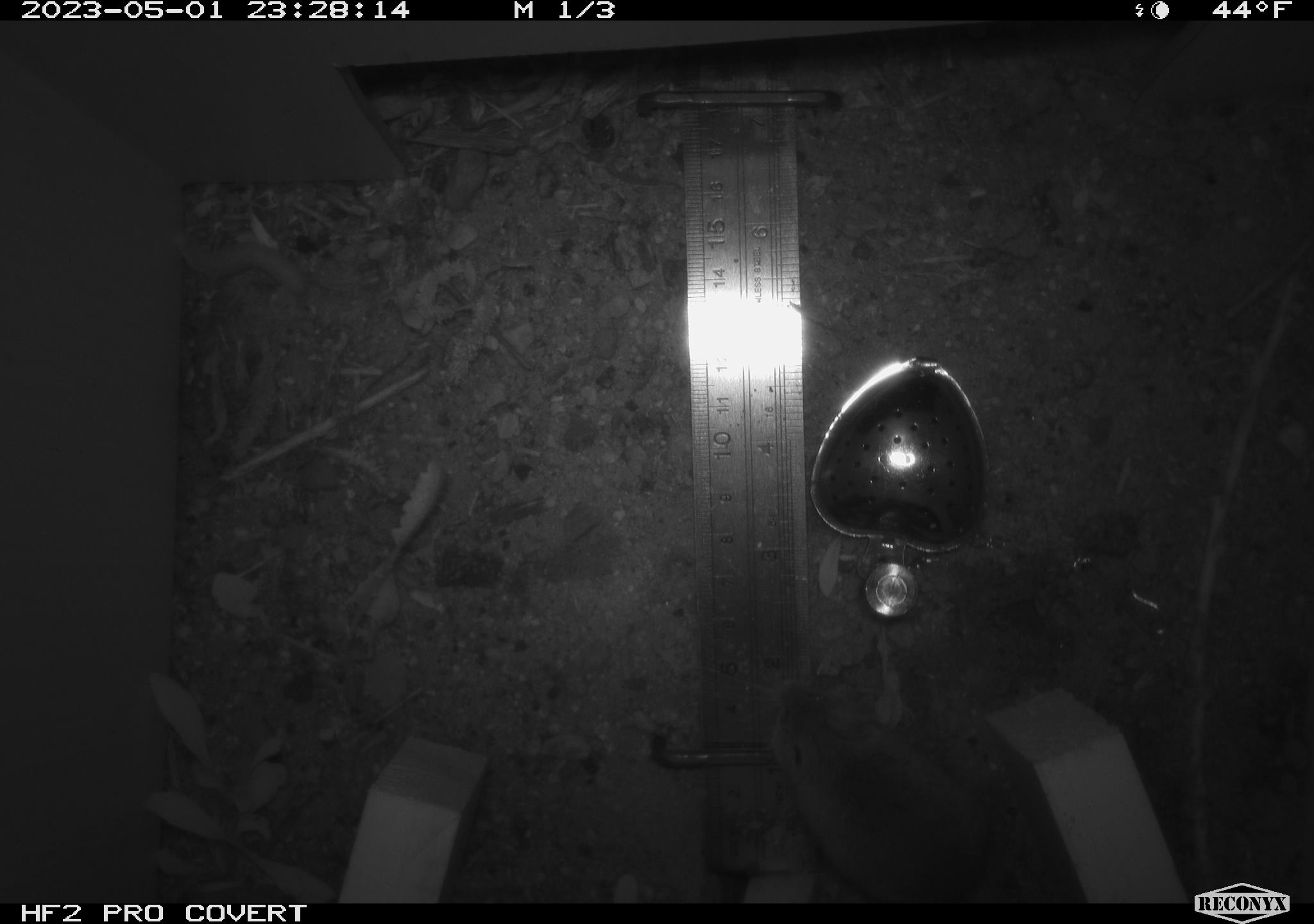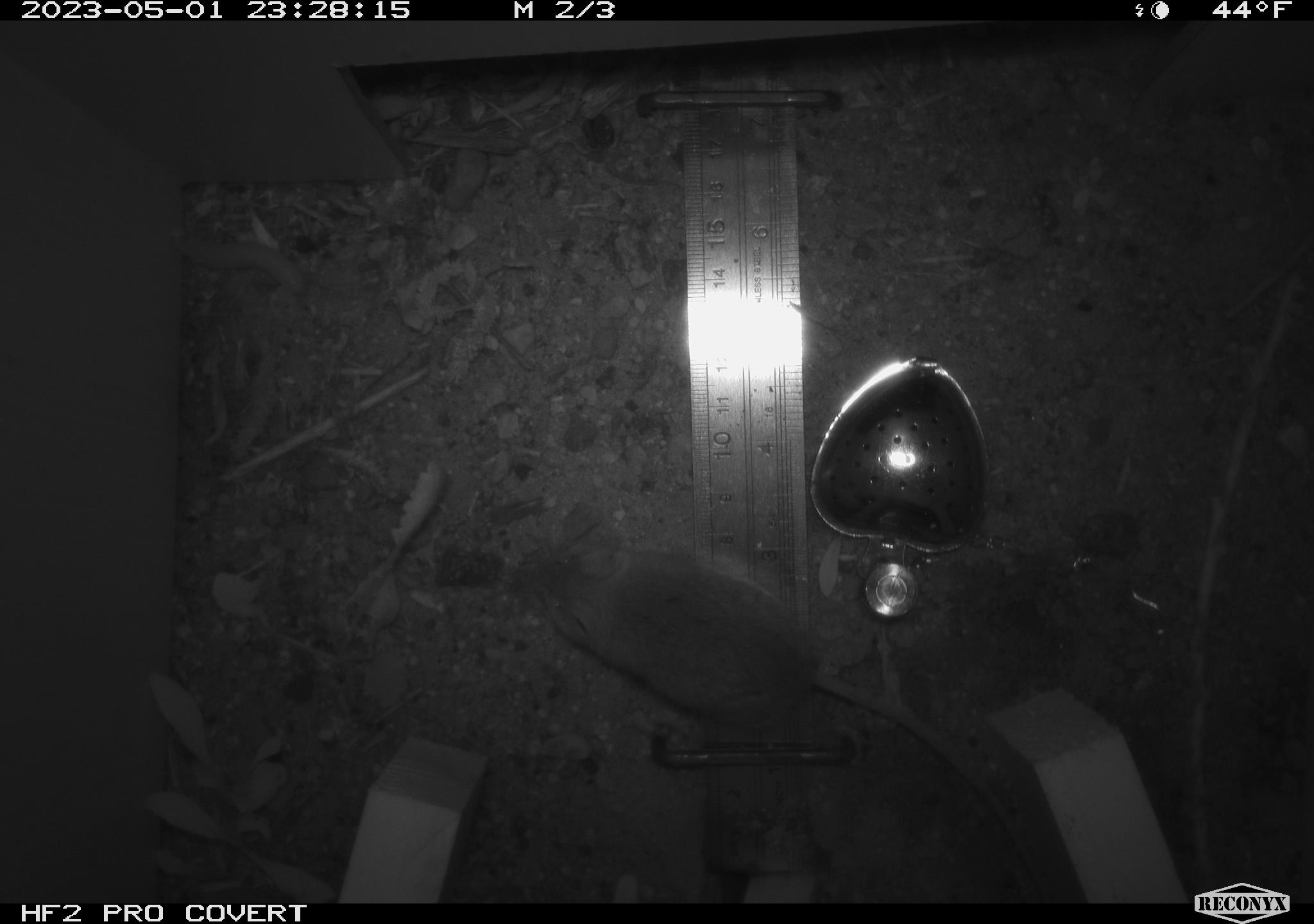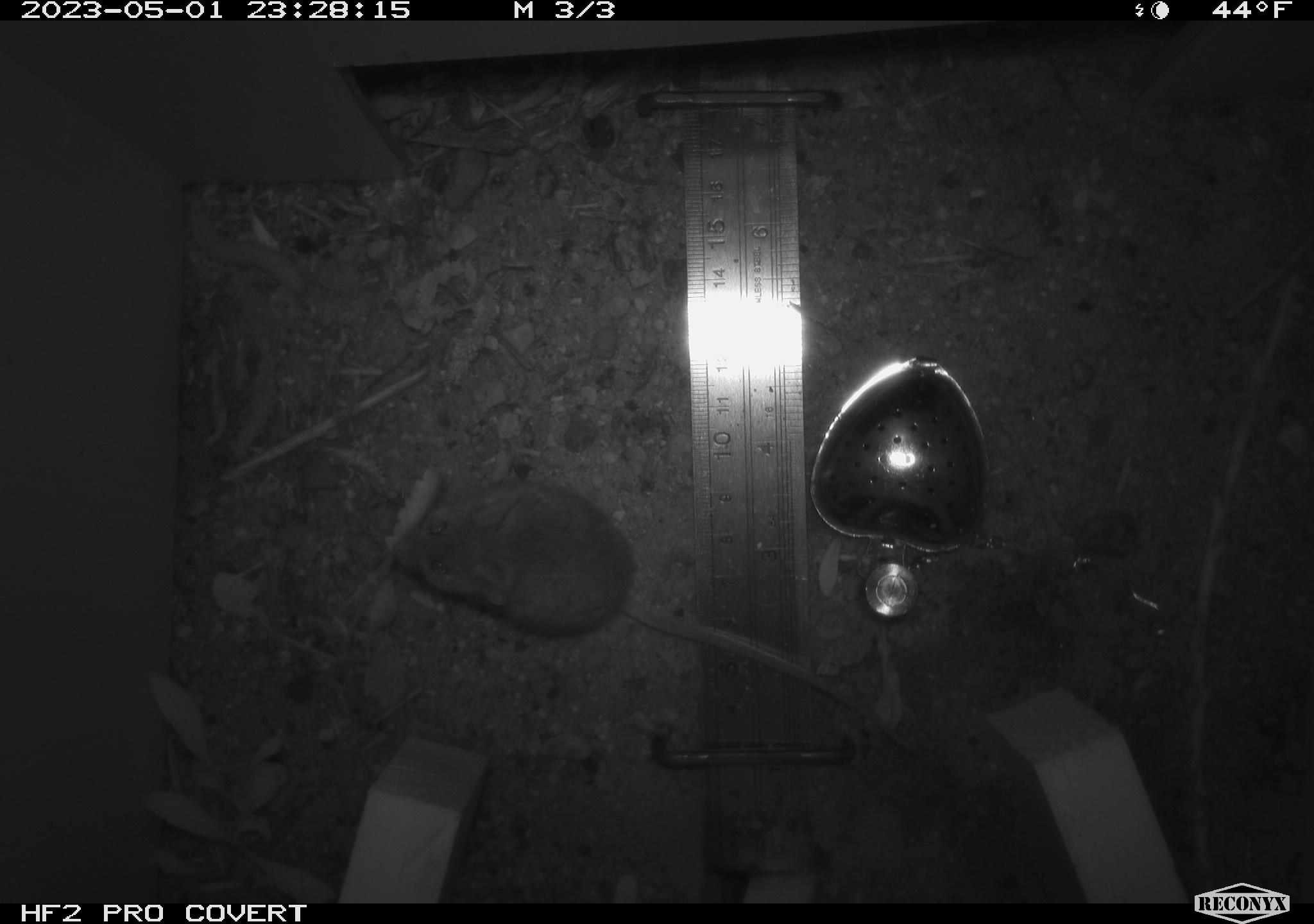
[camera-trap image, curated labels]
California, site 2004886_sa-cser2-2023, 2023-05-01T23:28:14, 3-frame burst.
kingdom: Animalia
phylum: Chordata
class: Mammalia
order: Rodentia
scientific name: Rodentia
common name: mouse species